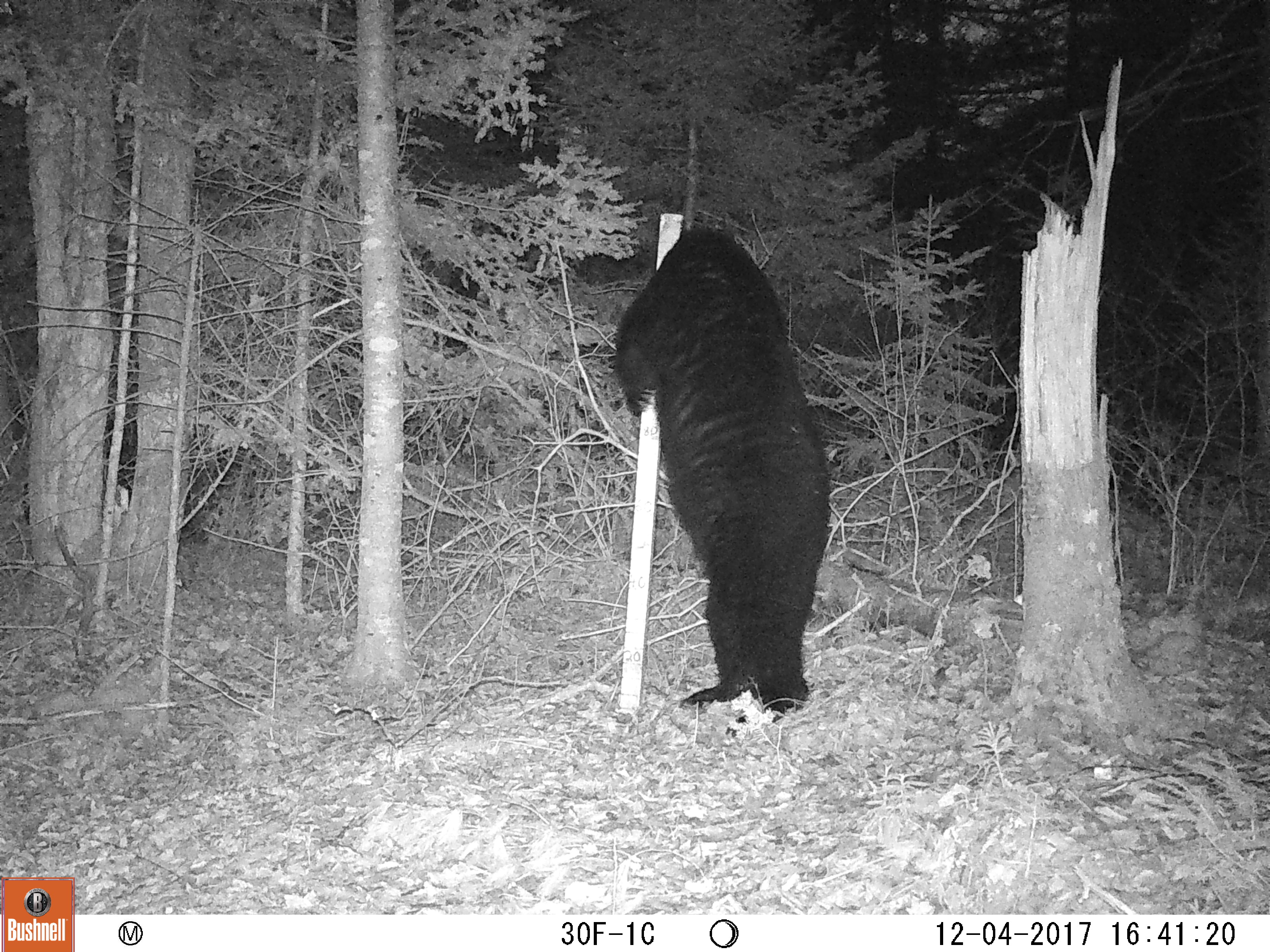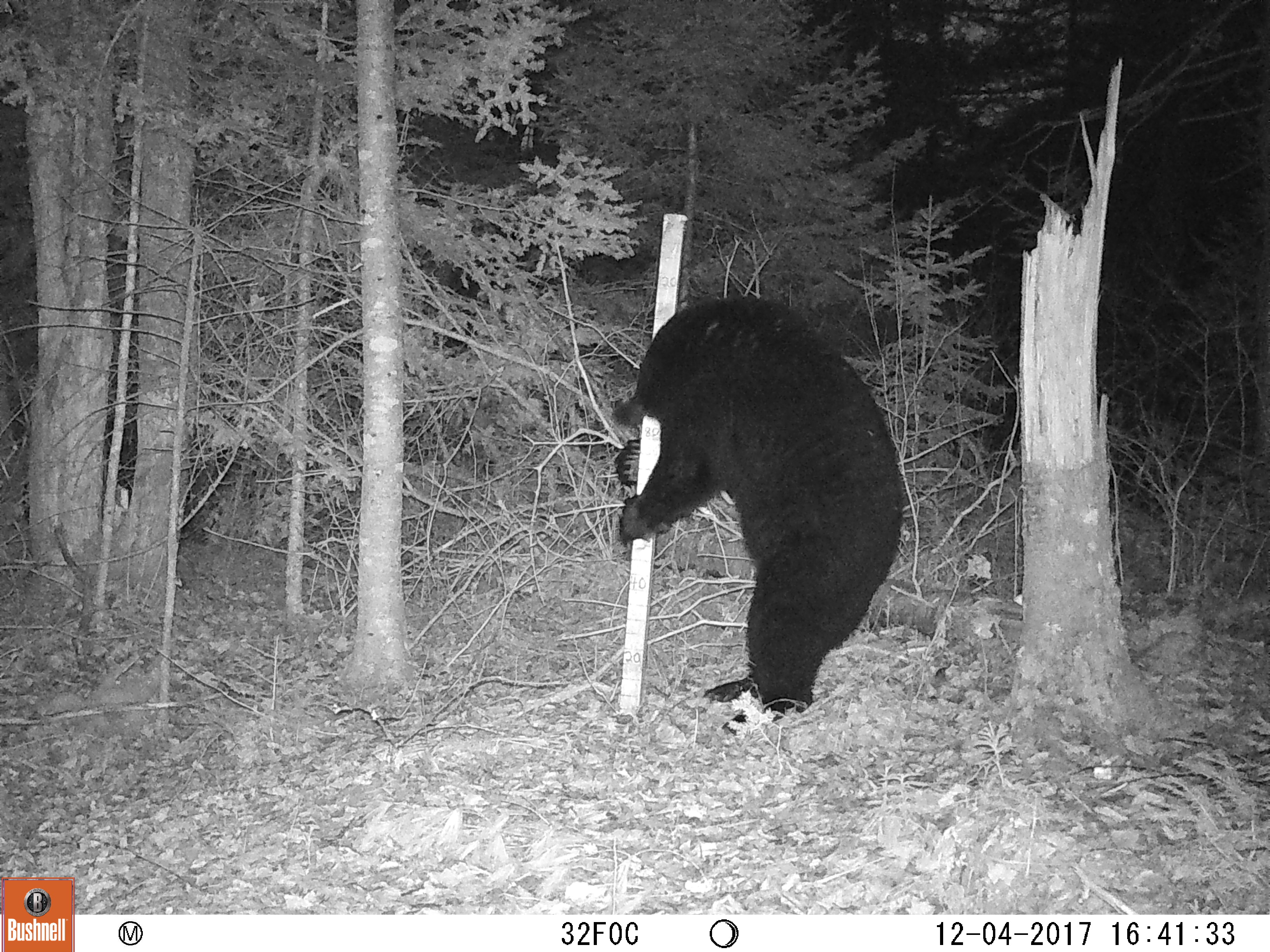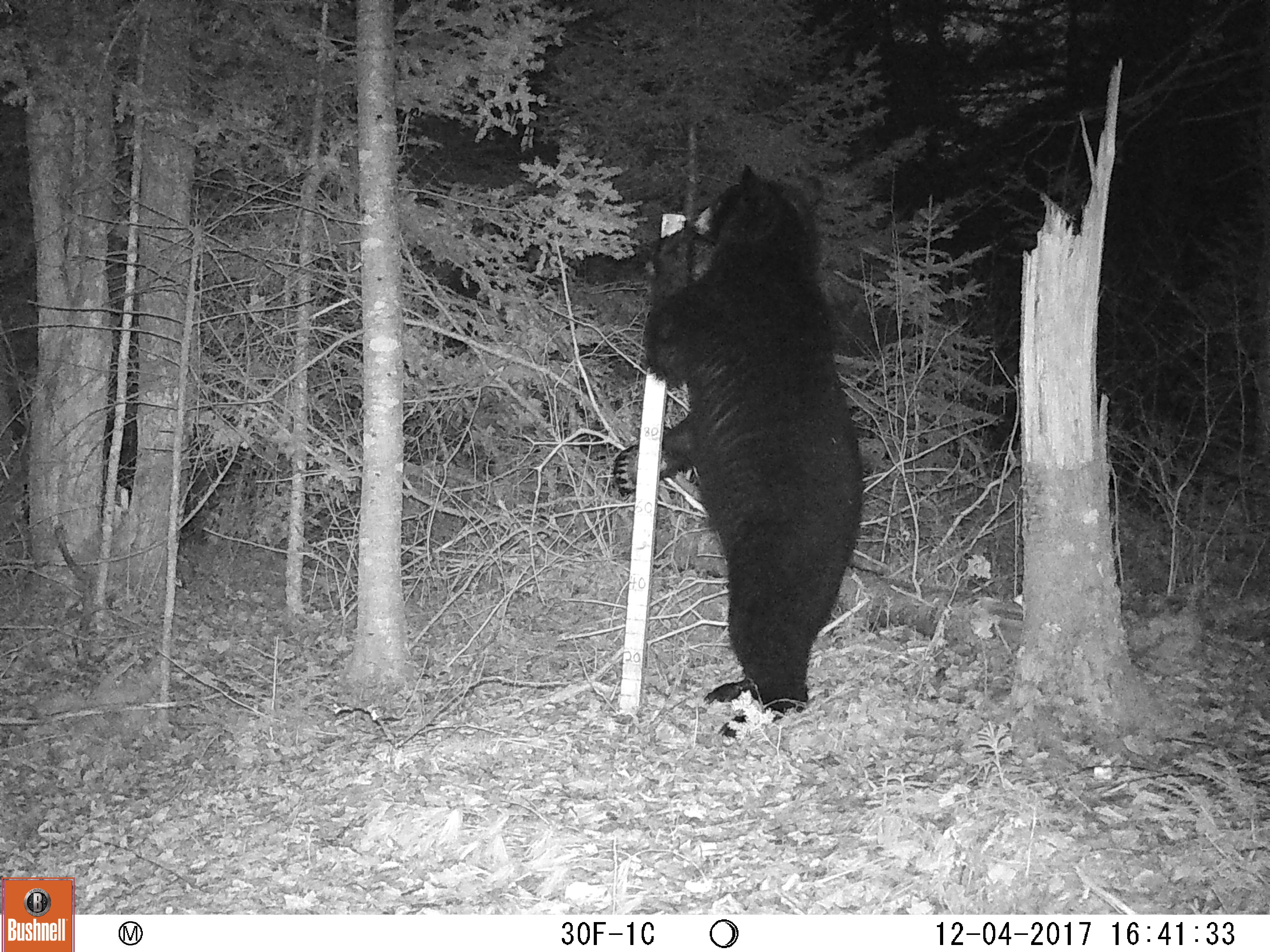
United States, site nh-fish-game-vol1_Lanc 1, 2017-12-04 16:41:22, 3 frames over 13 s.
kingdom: Animalia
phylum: Chordata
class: Mammalia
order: Carnivora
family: Ursidae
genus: Ursus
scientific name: Ursus americanus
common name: black bear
Black bear (Ursus americanus).